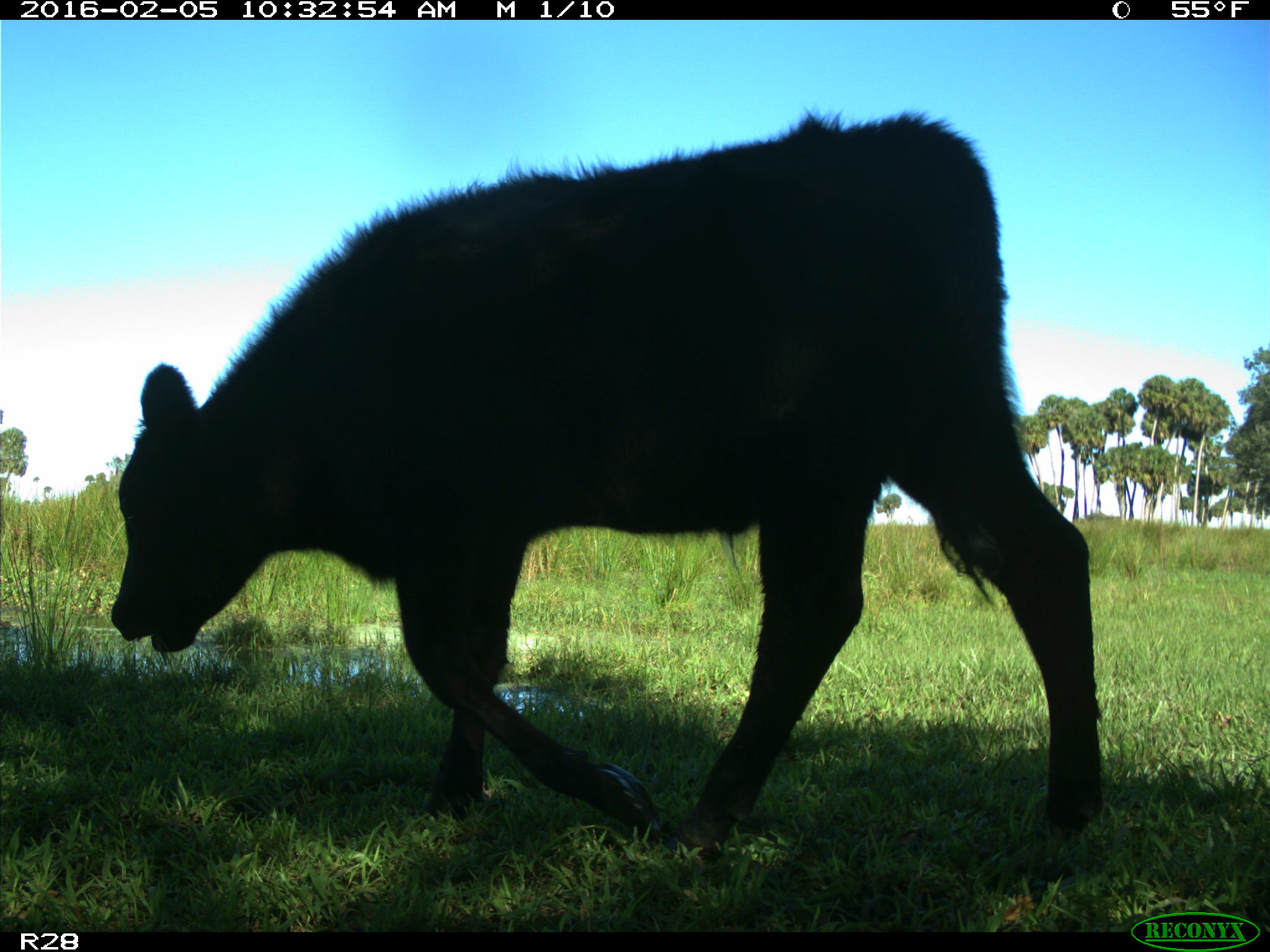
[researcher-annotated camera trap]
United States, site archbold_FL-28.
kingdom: Animalia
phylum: Chordata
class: Mammalia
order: Artiodactyla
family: Bovidae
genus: Bos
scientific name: Bos taurus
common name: domestic cow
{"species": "Bos taurus (domestic cow)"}